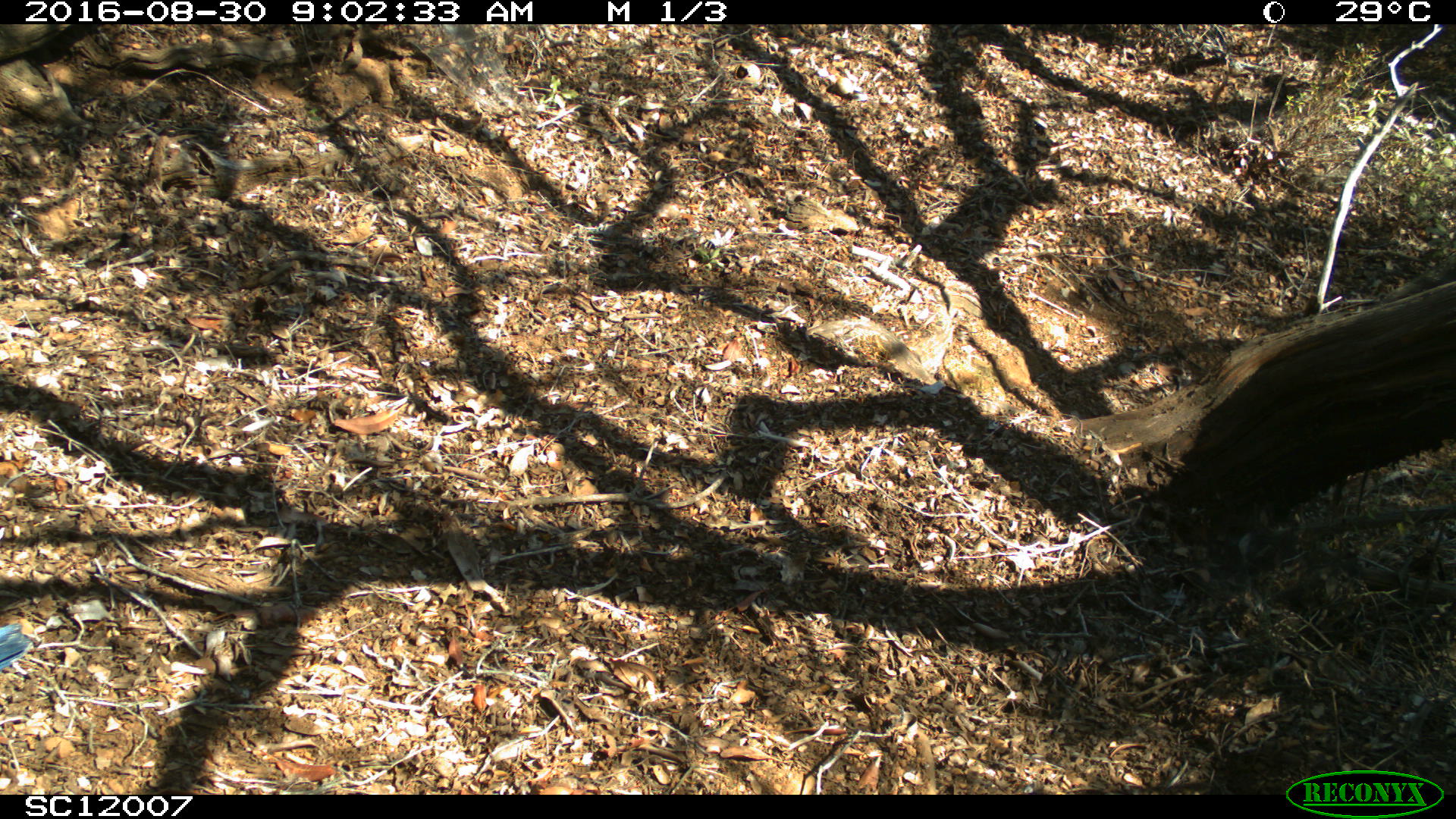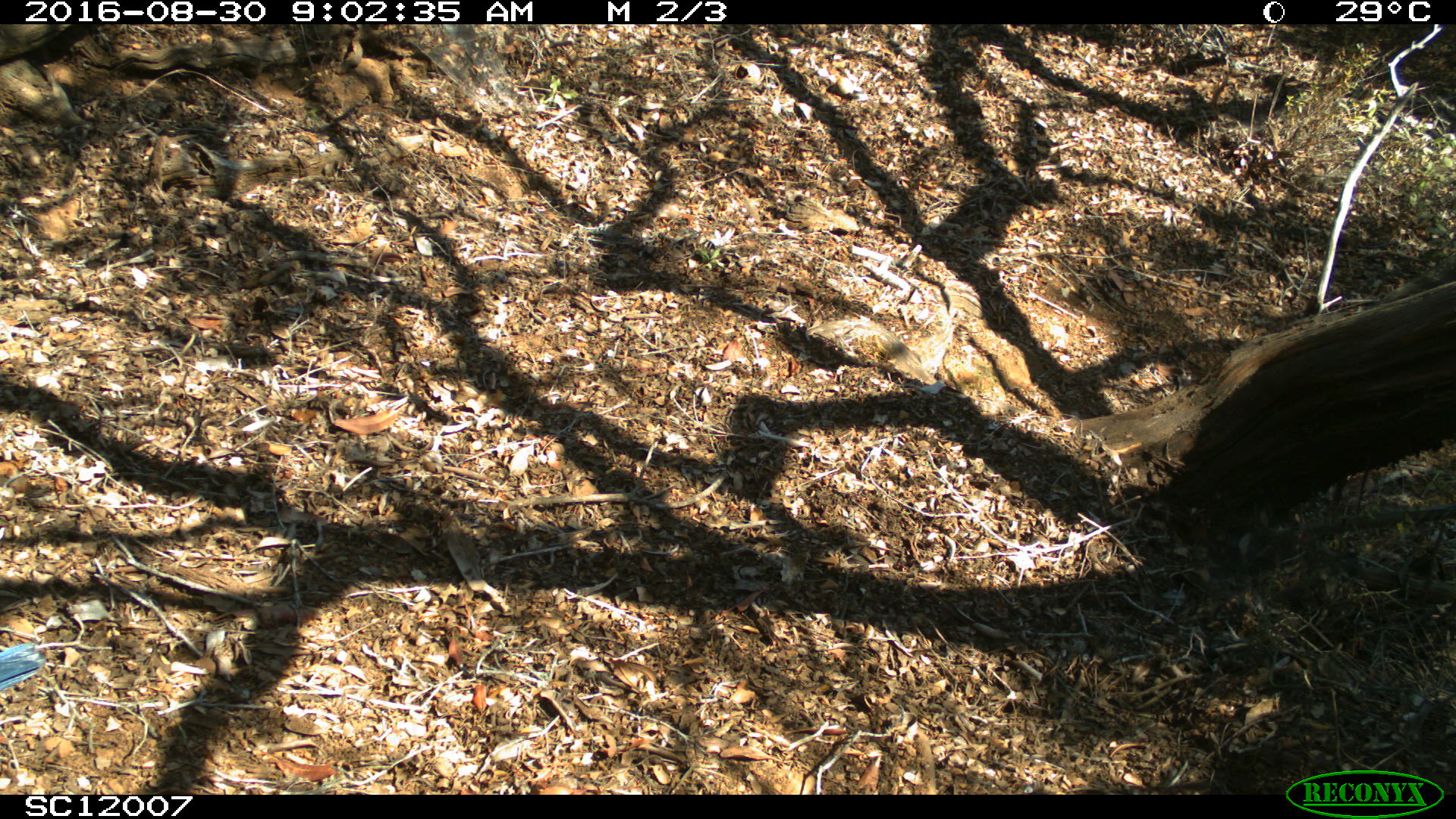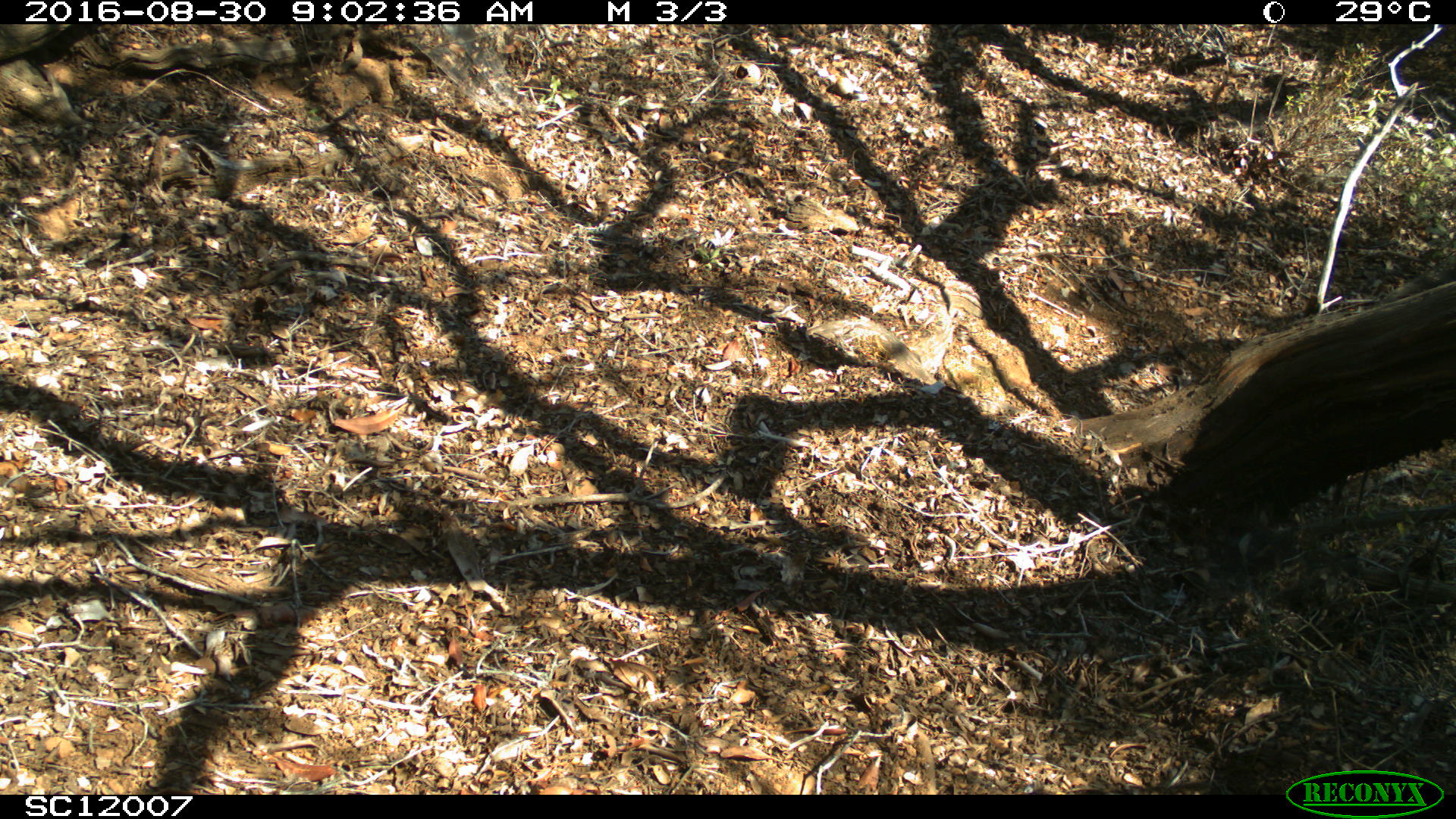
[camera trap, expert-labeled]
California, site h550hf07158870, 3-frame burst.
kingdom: Animalia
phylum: Chordata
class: Aves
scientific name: Aves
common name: bird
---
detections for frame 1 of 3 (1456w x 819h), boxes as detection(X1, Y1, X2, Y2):
bird: detection(0, 622, 31, 669)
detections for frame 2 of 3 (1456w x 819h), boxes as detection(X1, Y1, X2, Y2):
bird: detection(0, 642, 47, 692)